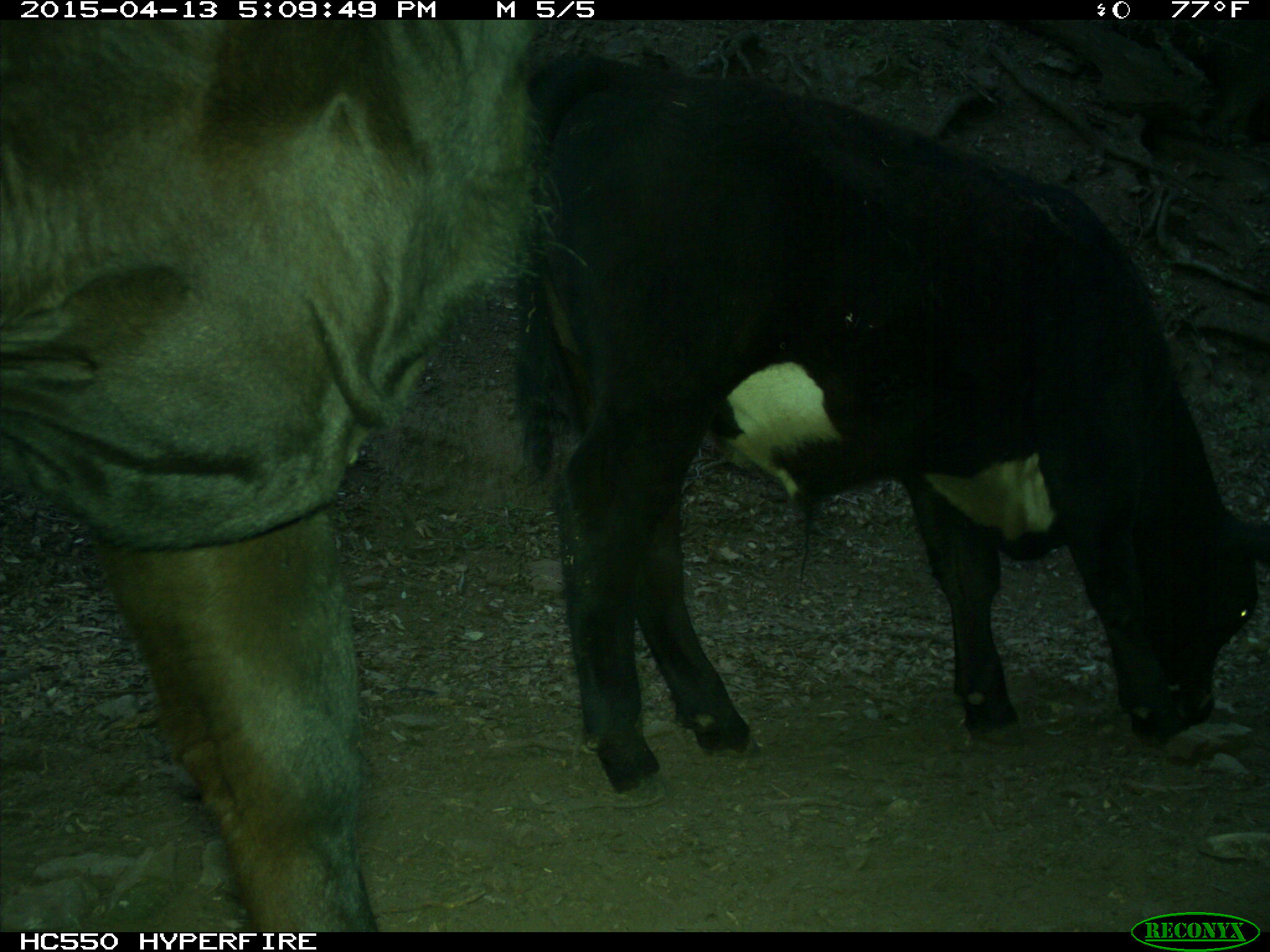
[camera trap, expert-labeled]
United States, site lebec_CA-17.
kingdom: Animalia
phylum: Chordata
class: Mammalia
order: Artiodactyla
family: Bovidae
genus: Bos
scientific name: Bos taurus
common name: domestic cow